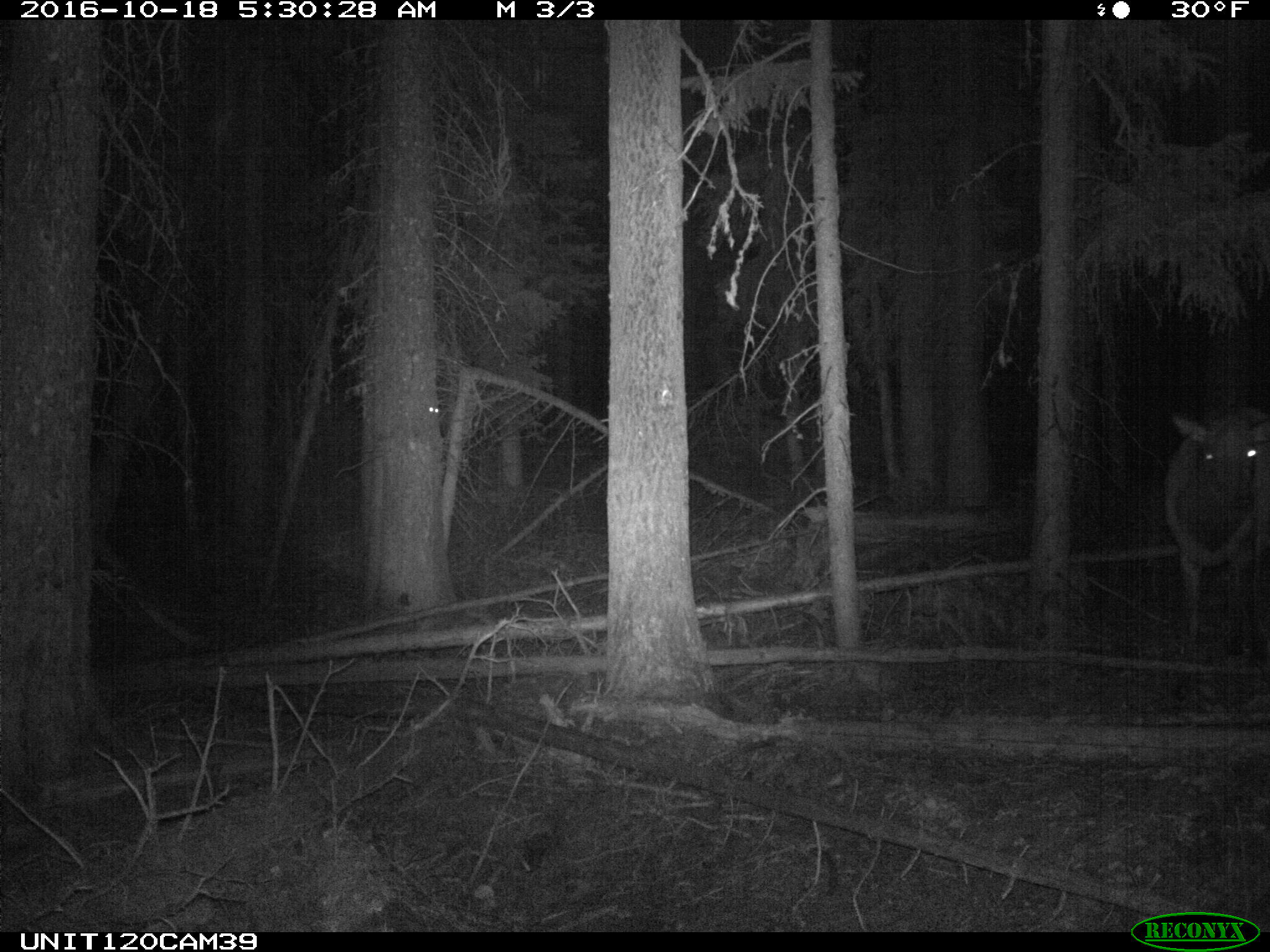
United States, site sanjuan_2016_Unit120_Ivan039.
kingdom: Animalia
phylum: Chordata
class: Mammalia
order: Artiodactyla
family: Cervidae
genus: Cervus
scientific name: Cervus elaphus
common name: red deer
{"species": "Cervus elaphus (red deer)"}